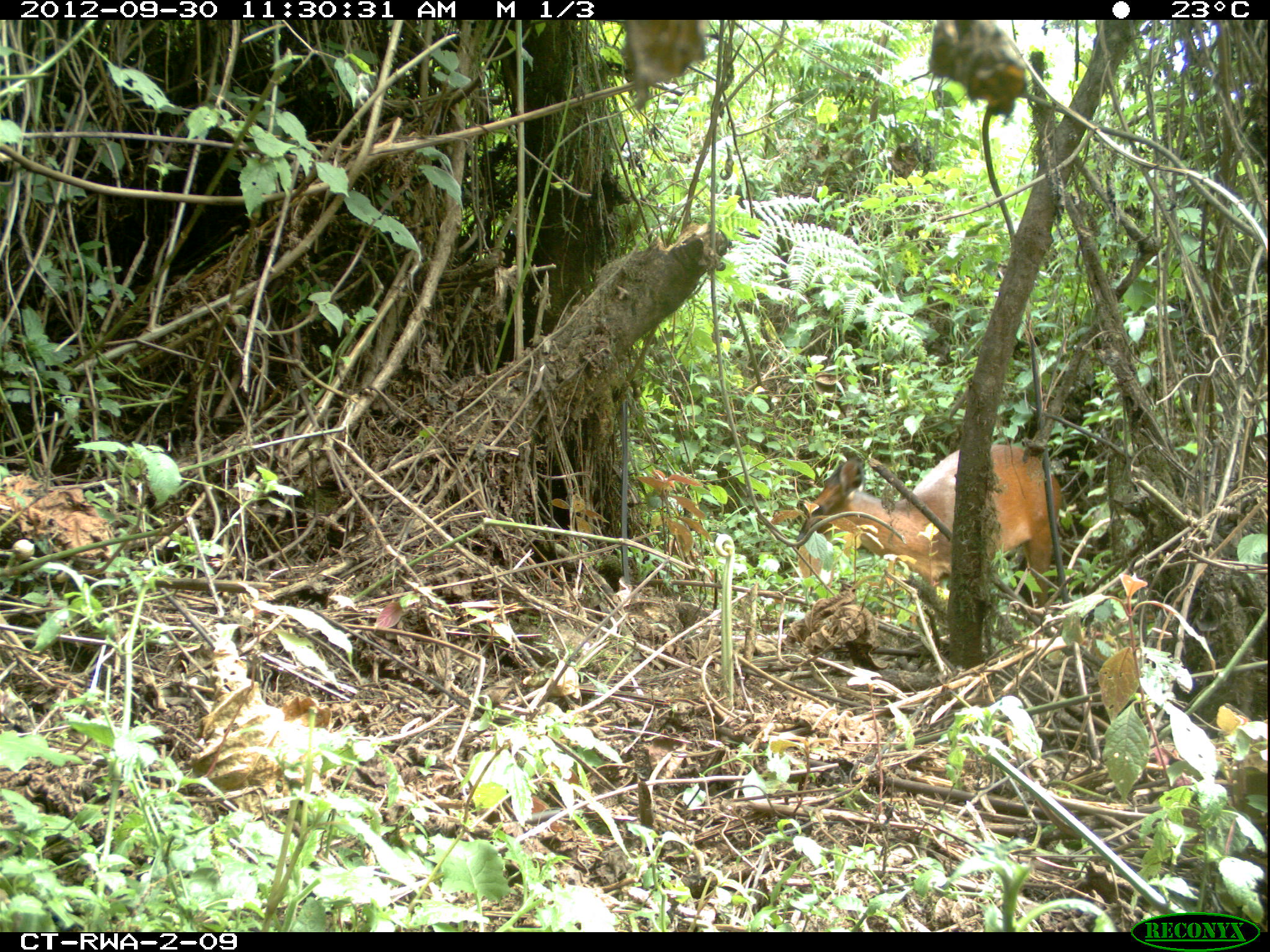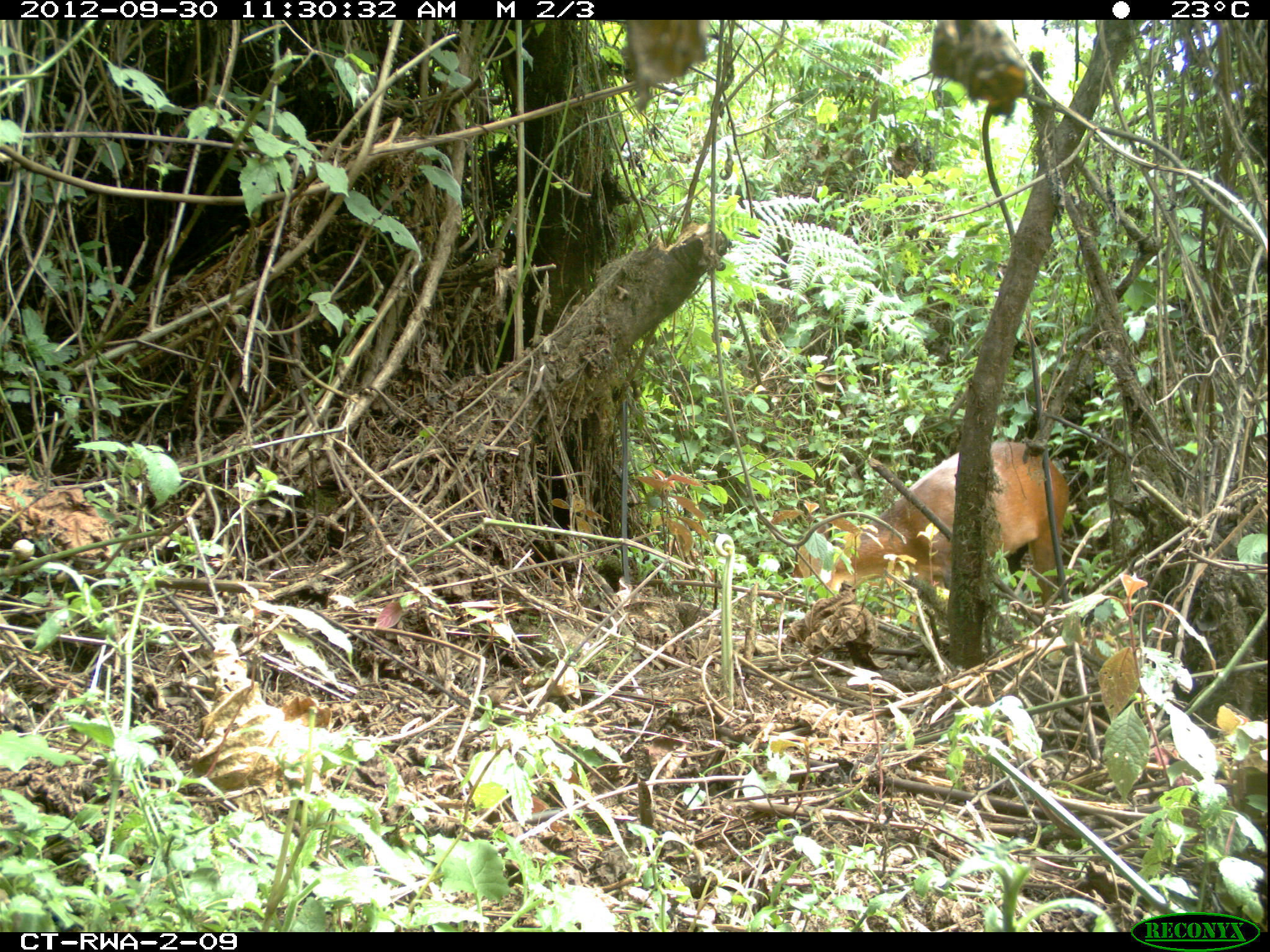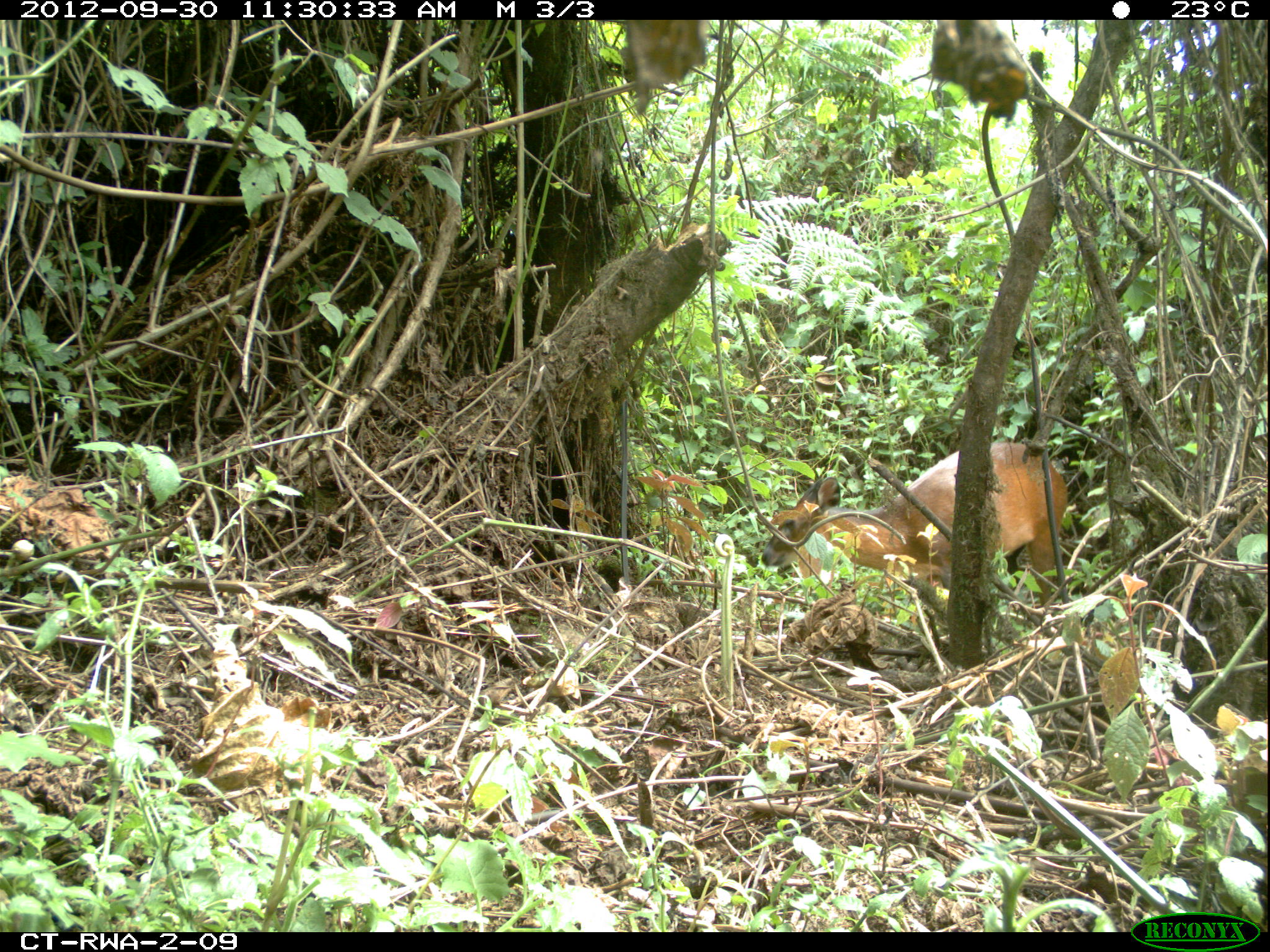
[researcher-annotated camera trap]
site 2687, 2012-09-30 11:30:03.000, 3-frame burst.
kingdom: Animalia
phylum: Chordata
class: Mammalia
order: Artiodactyla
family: Bovidae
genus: Cephalophus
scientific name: Cephalophus nigrifrons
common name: black-fronted duiker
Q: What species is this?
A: Cephalophus nigrifrons (black-fronted duiker).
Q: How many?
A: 1.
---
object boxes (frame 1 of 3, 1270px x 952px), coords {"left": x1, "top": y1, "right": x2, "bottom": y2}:
cephalophus nigrifrons: {"left": 795, "top": 435, "right": 1066, "bottom": 615}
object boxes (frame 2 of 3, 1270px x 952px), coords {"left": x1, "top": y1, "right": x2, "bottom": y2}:
cephalophus nigrifrons: {"left": 794, "top": 441, "right": 1071, "bottom": 603}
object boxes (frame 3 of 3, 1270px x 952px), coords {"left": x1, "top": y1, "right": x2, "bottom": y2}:
cephalophus nigrifrons: {"left": 759, "top": 432, "right": 1071, "bottom": 604}